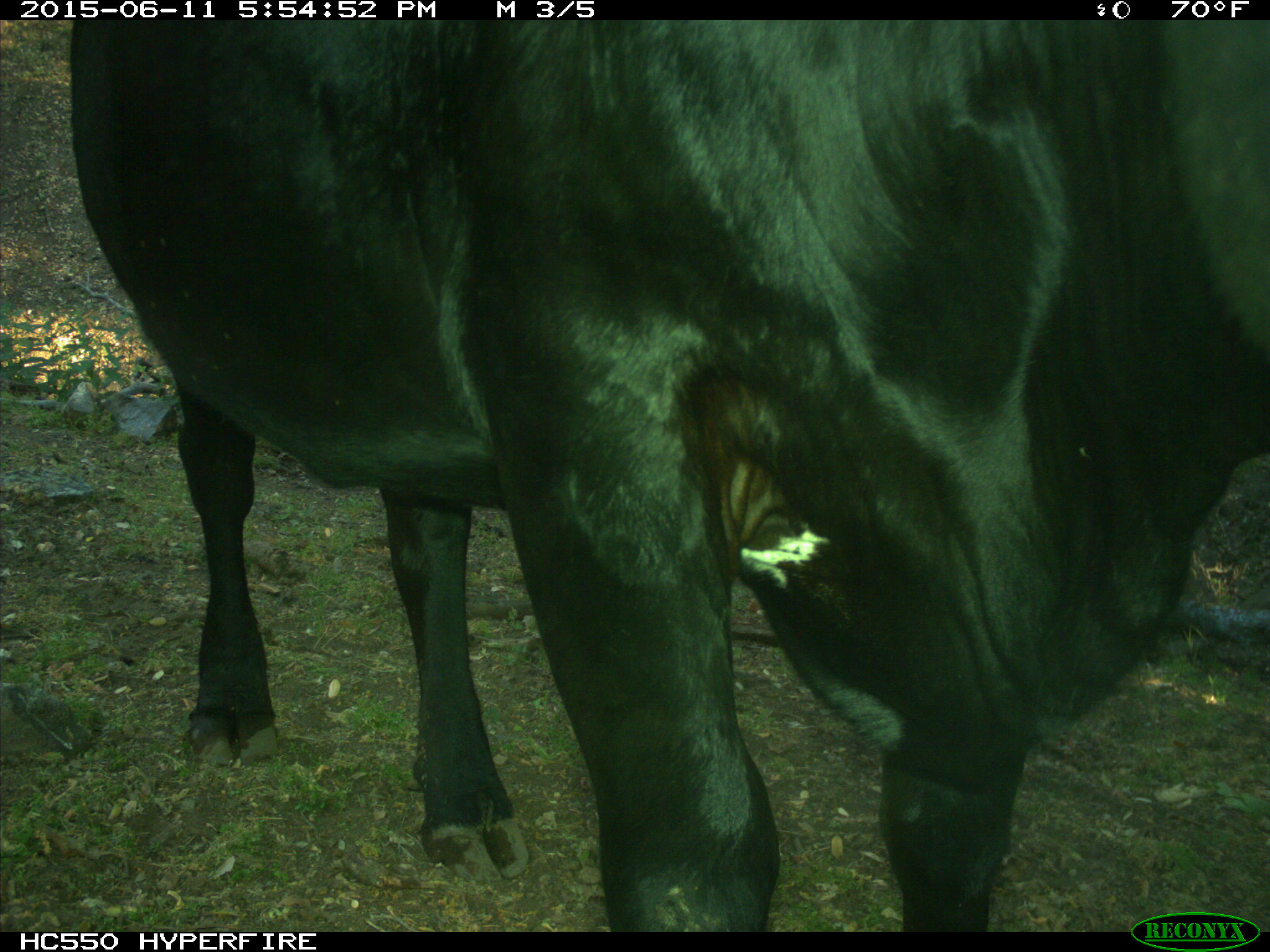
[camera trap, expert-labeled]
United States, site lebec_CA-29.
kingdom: Animalia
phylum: Chordata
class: Mammalia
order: Artiodactyla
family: Bovidae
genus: Bos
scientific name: Bos taurus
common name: domestic cow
Bos taurus (domestic cow).